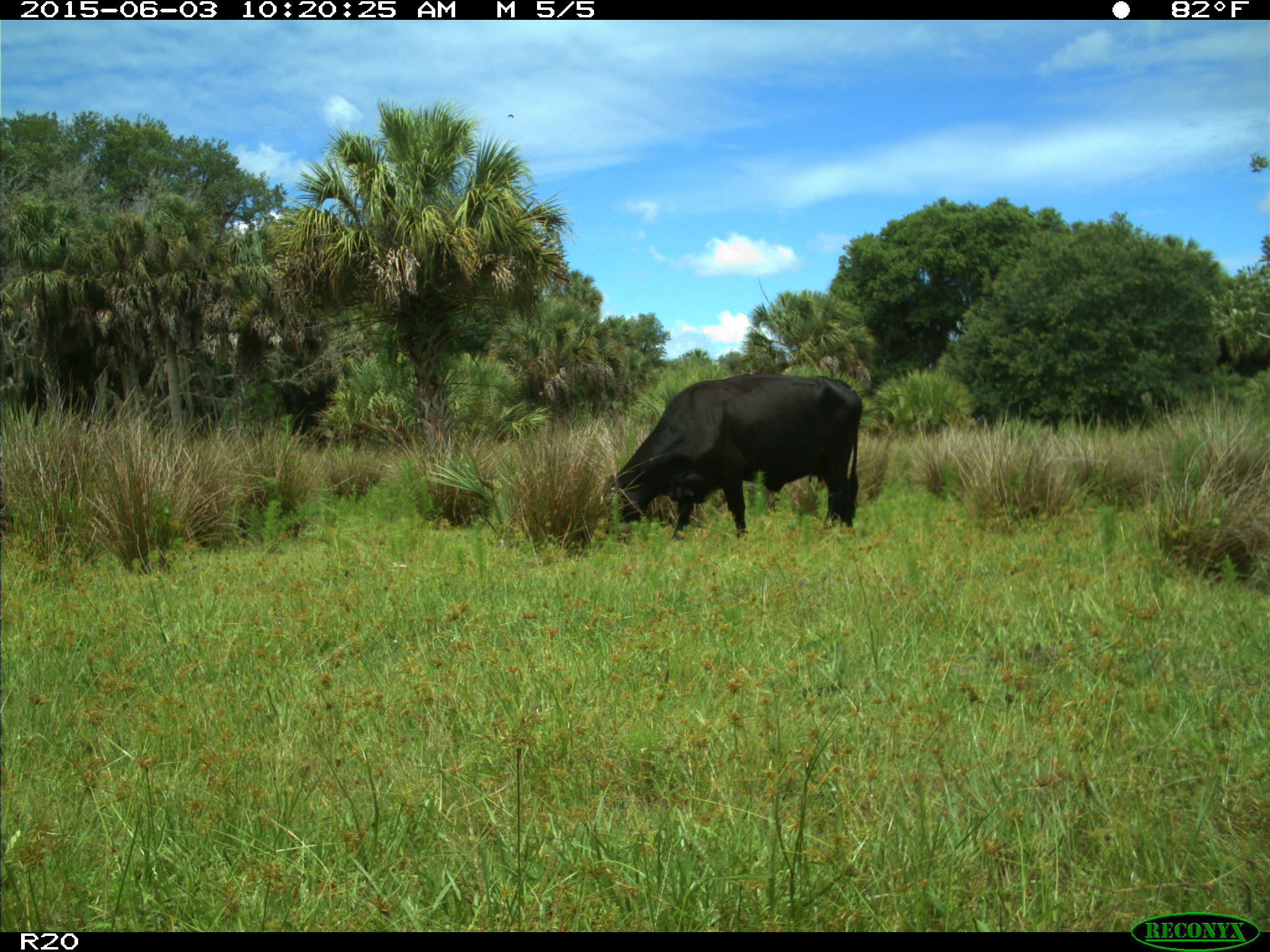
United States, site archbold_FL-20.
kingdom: Animalia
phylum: Chordata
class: Mammalia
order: Artiodactyla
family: Bovidae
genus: Bos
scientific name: Bos taurus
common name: domestic cow